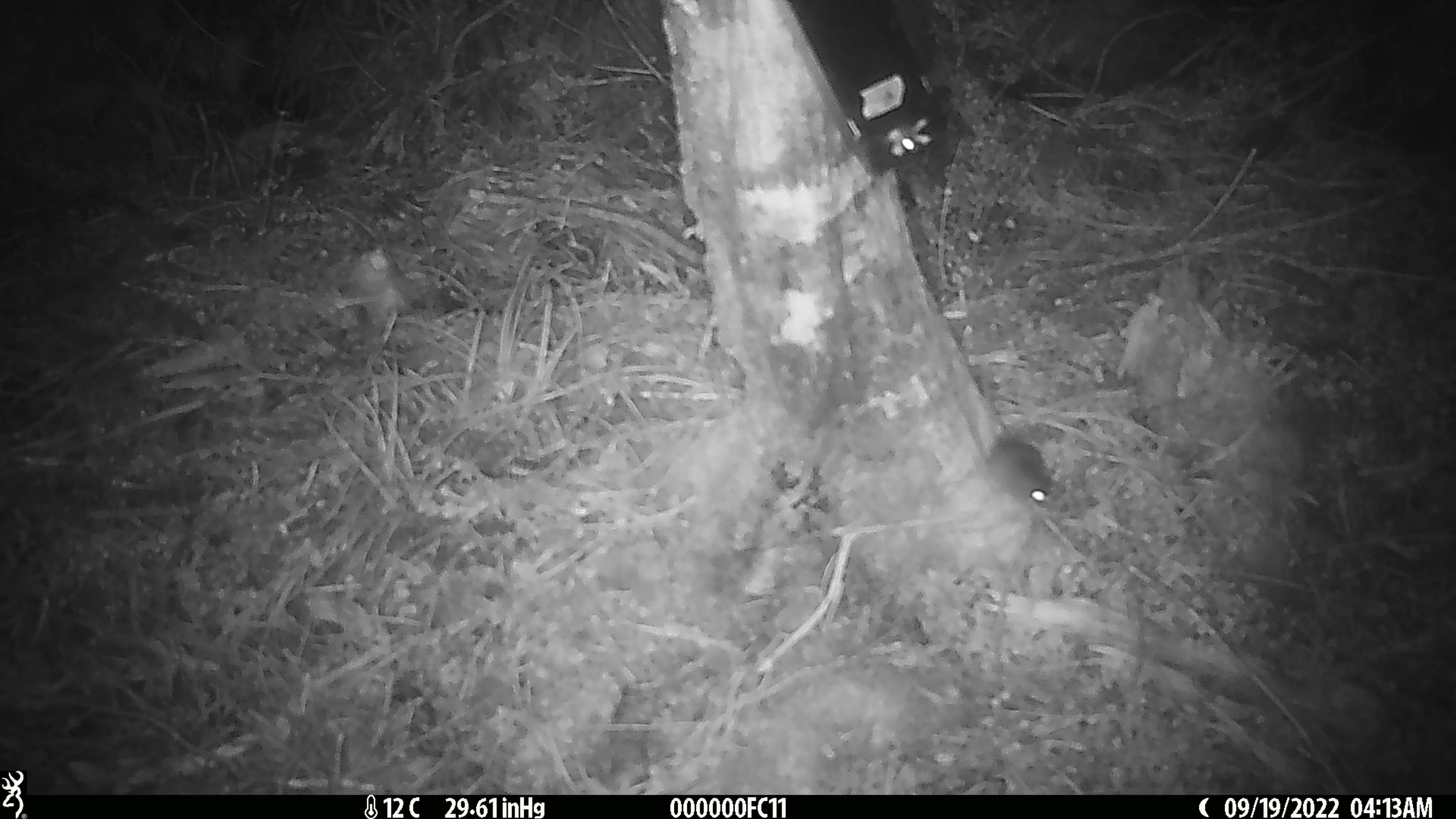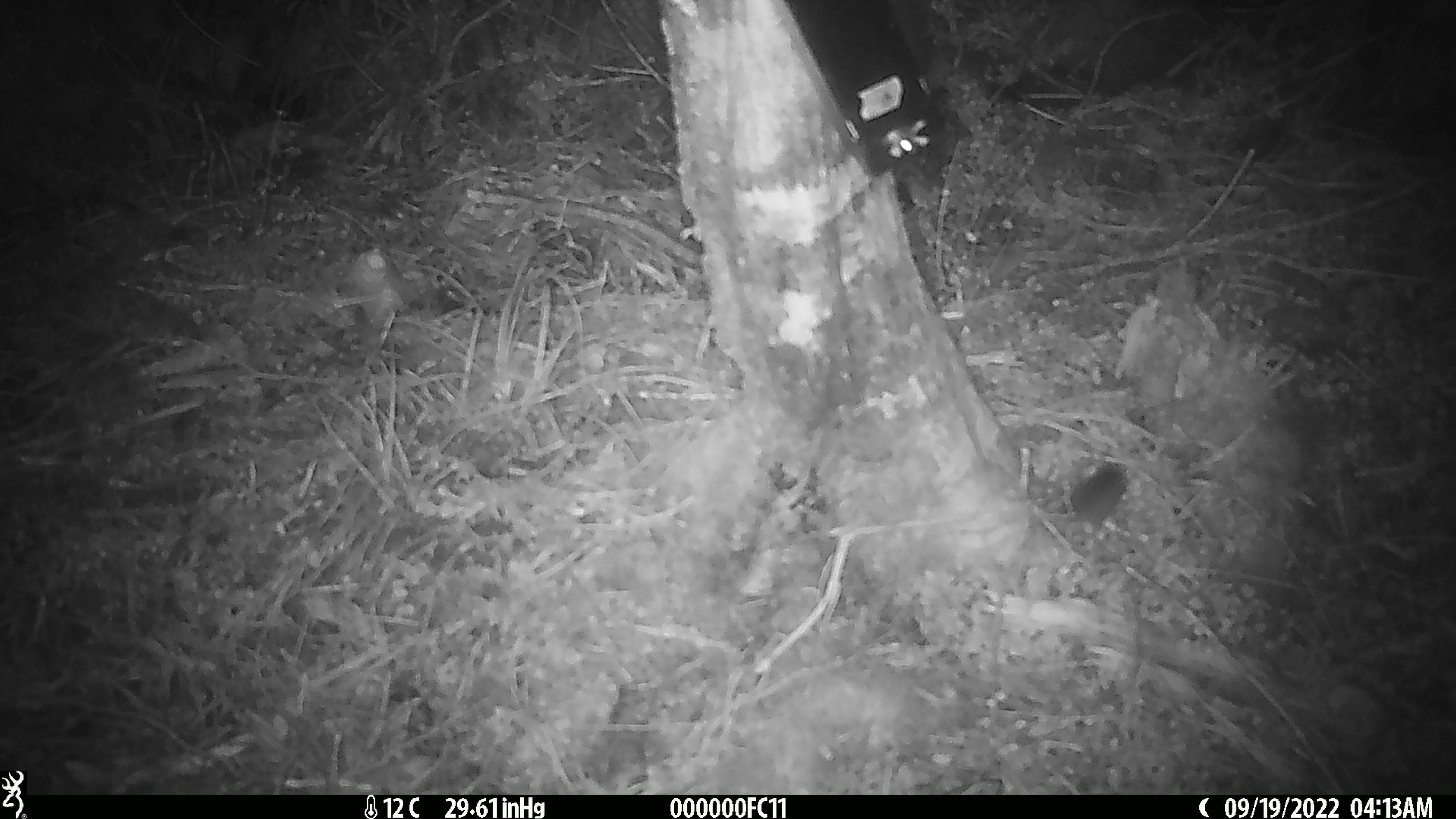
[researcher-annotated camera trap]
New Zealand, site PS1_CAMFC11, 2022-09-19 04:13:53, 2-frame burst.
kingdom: Animalia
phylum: Chordata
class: Mammalia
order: Rodentia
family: Muridae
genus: Mus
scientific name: Mus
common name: mouse